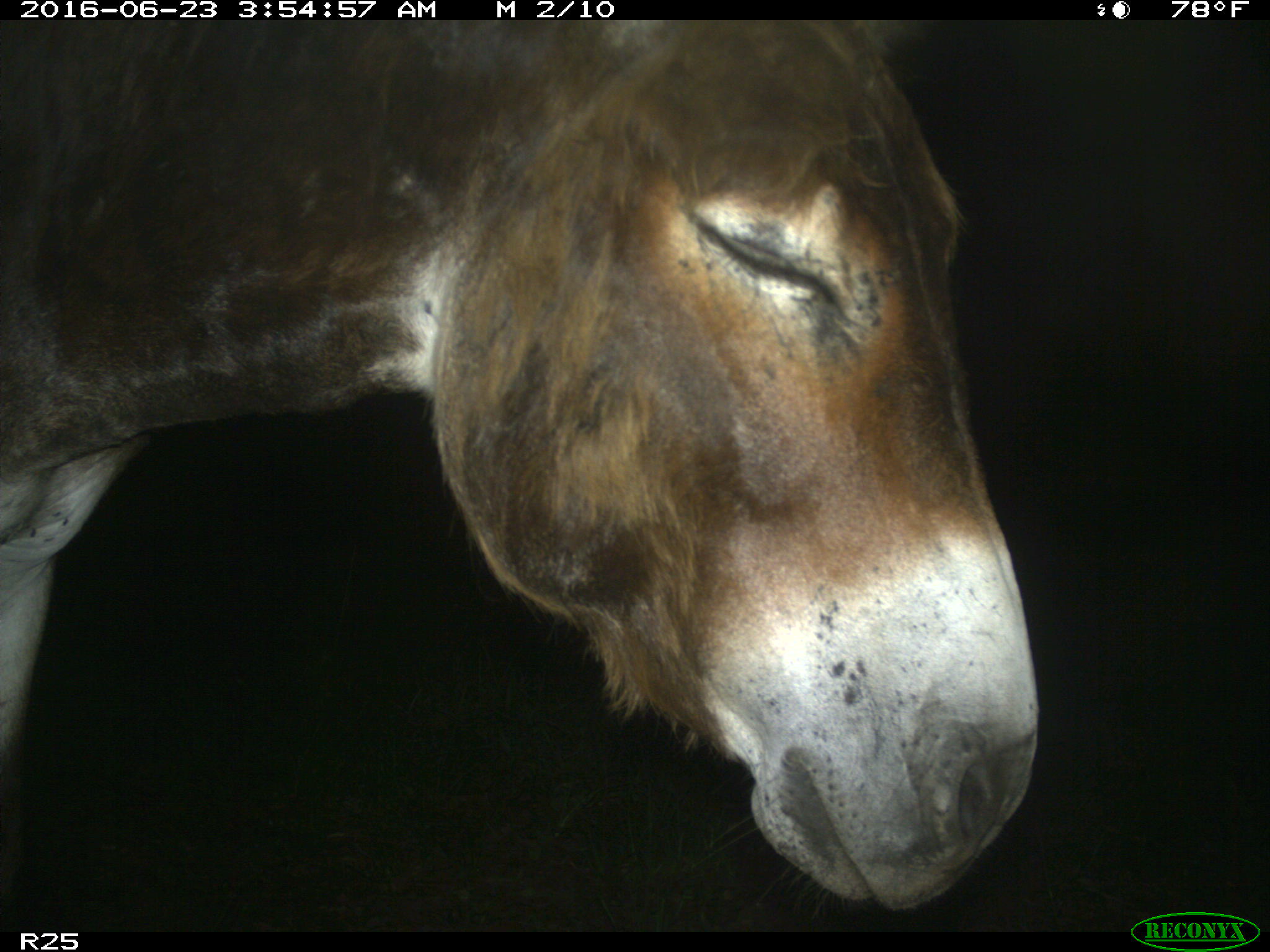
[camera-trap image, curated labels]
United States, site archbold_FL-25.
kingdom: Animalia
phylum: Chordata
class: Mammalia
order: Artiodactyla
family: Bovidae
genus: Bos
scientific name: Bos taurus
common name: domestic cow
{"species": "Bos taurus (domestic cow)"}